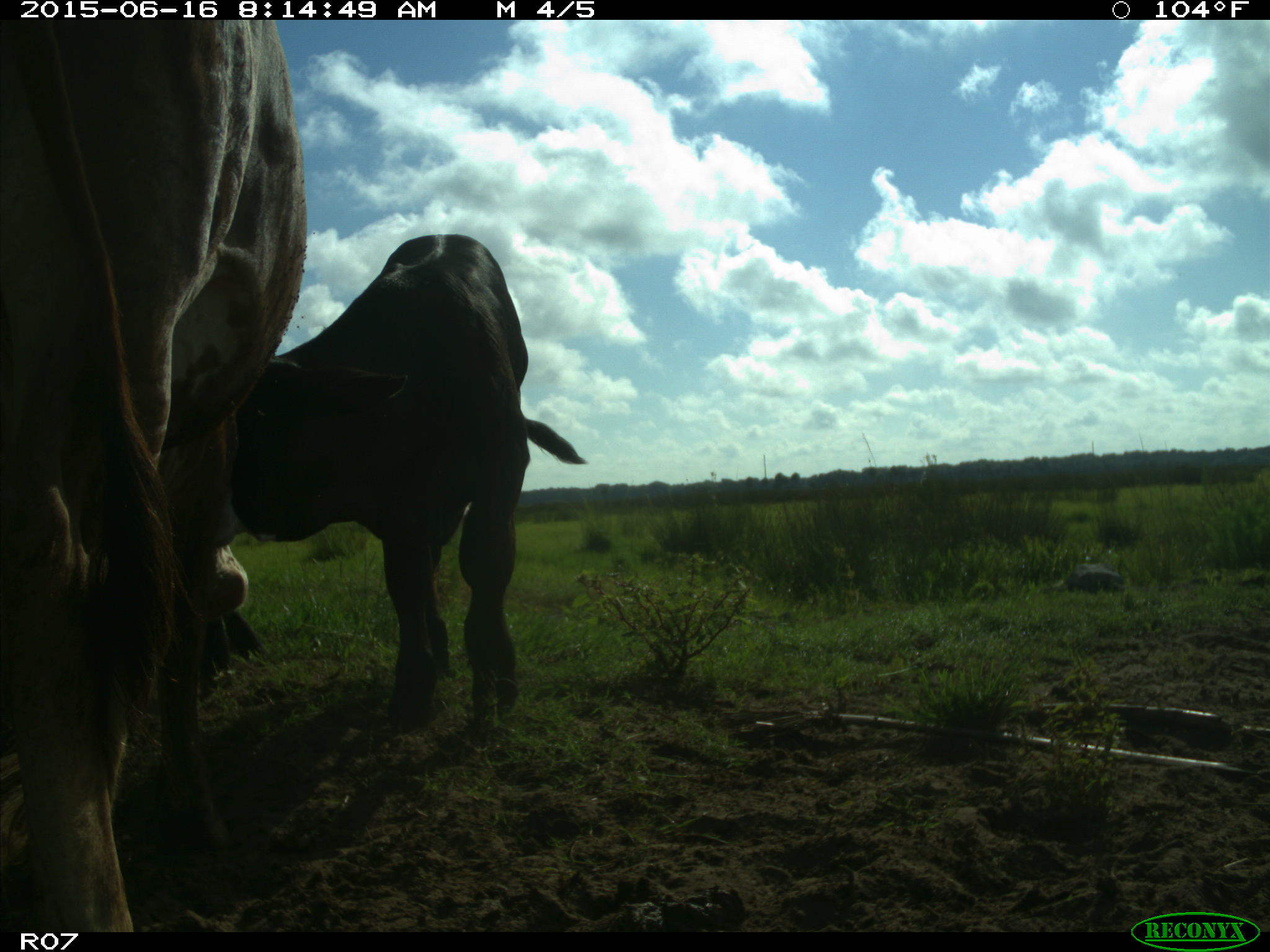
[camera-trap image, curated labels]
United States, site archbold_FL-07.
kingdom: Animalia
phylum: Chordata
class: Mammalia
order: Artiodactyla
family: Bovidae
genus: Bos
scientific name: Bos taurus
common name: domestic cow